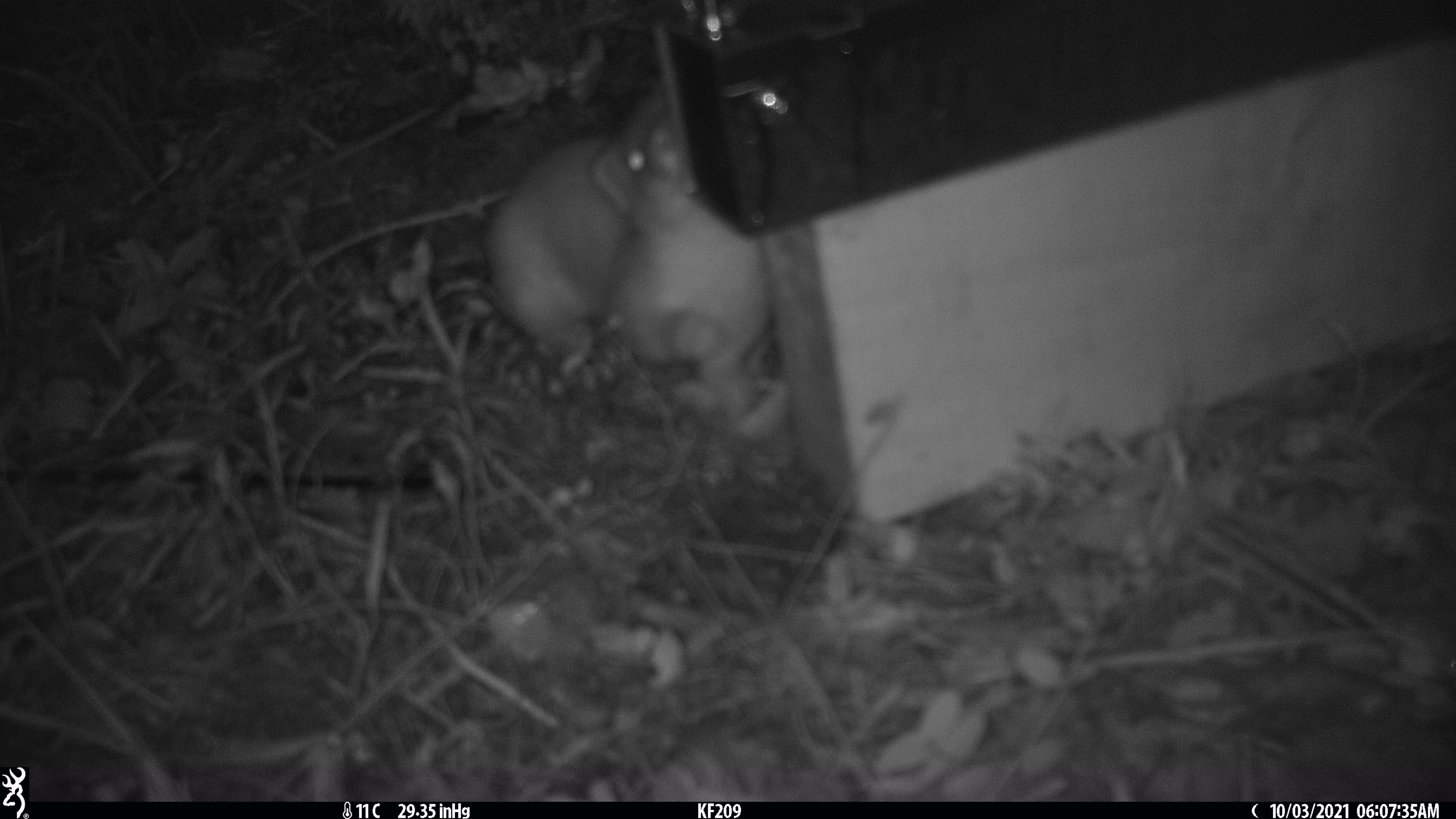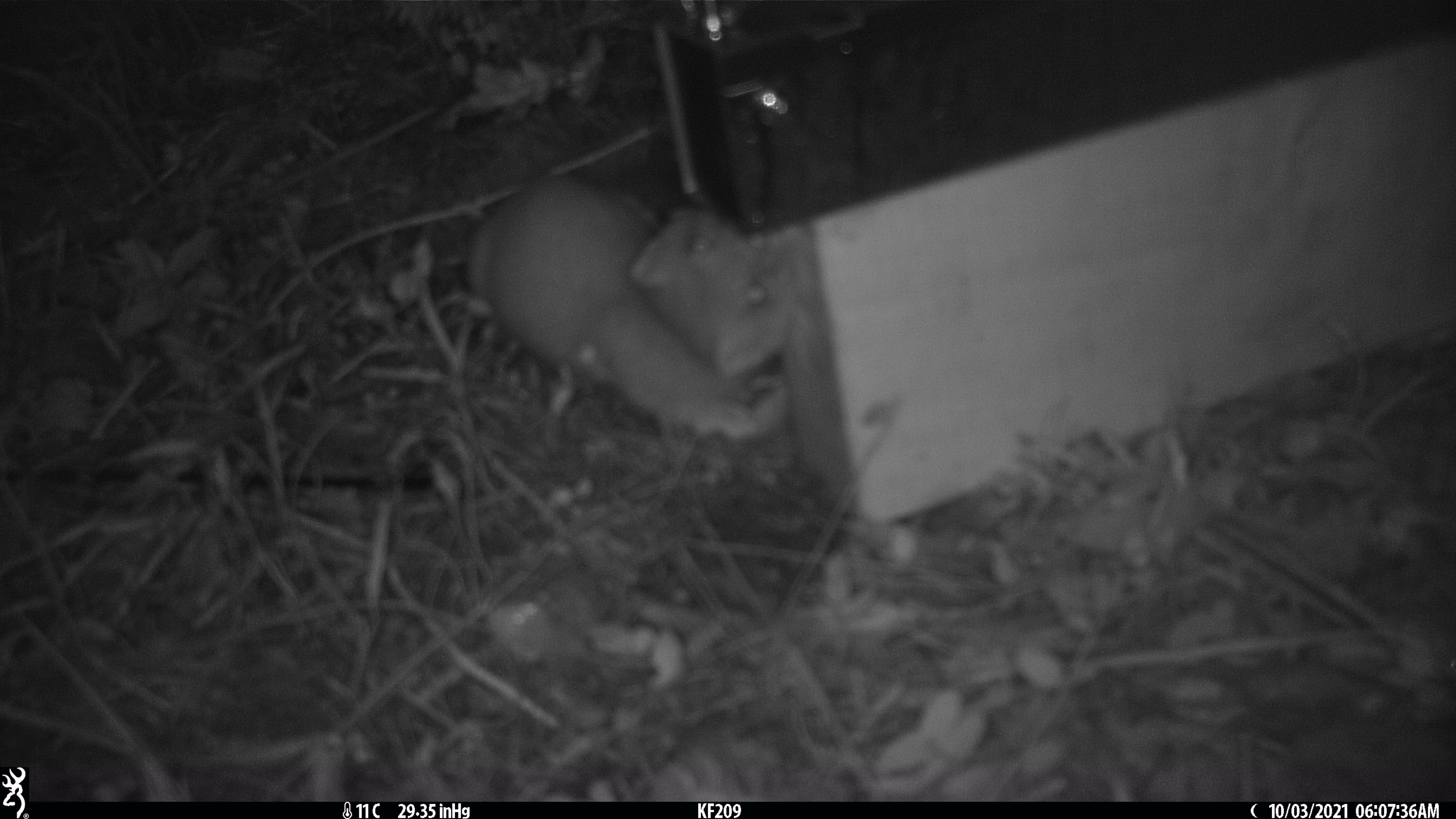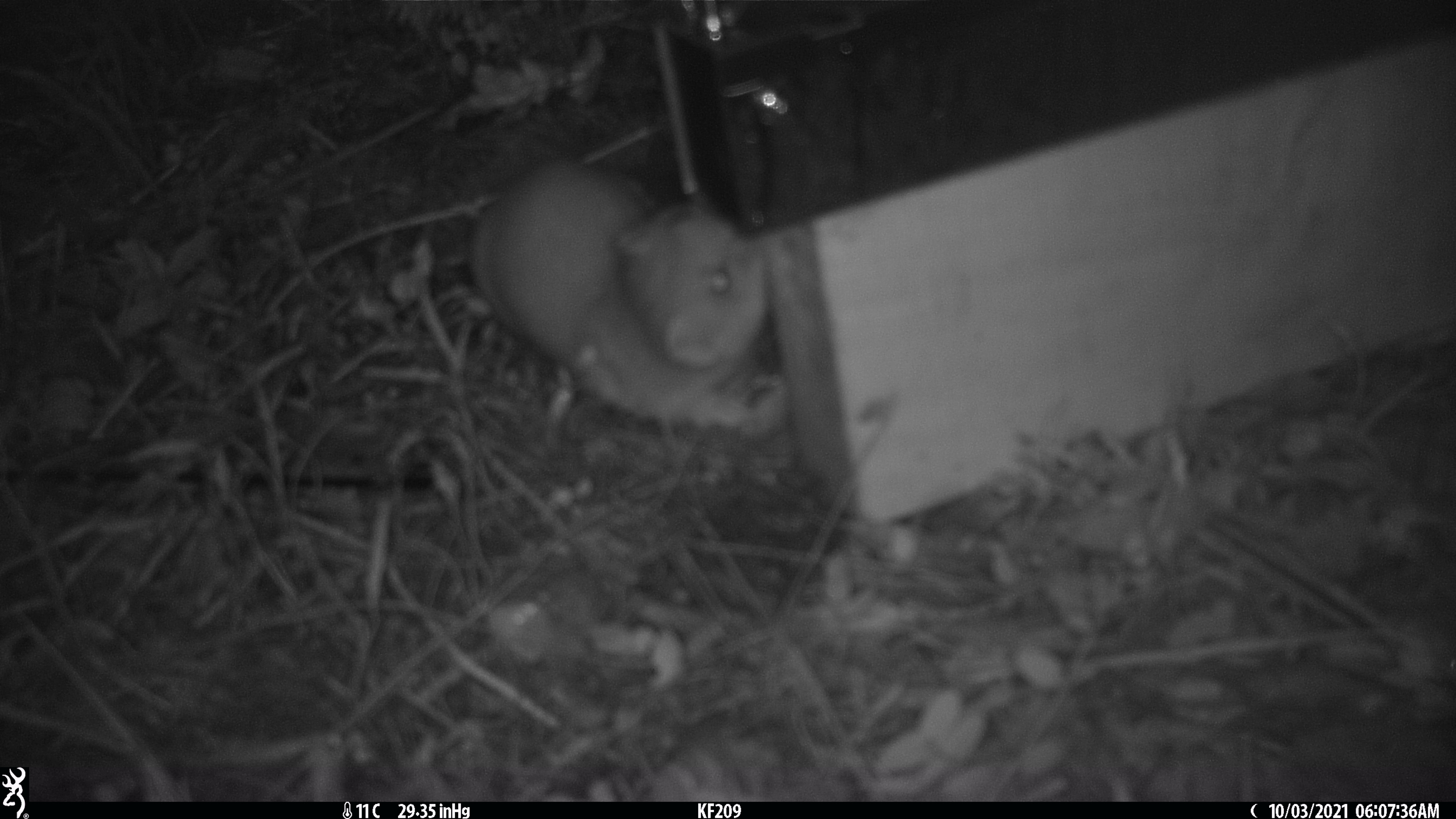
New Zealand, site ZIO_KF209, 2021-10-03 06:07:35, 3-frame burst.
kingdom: Animalia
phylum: Chordata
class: Mammalia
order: Carnivora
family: Mustelidae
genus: Mustela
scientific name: Mustela erminea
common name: stoat